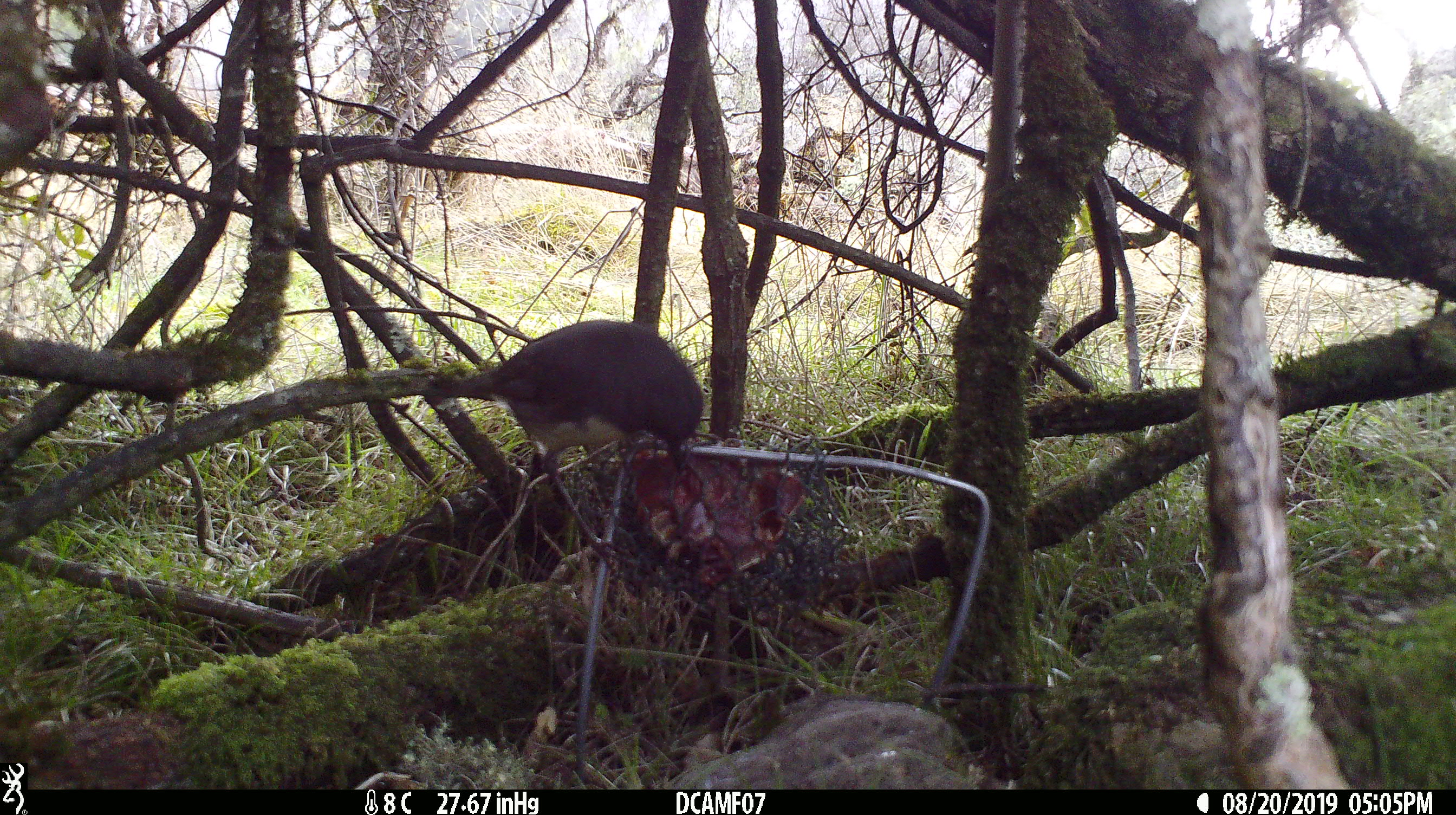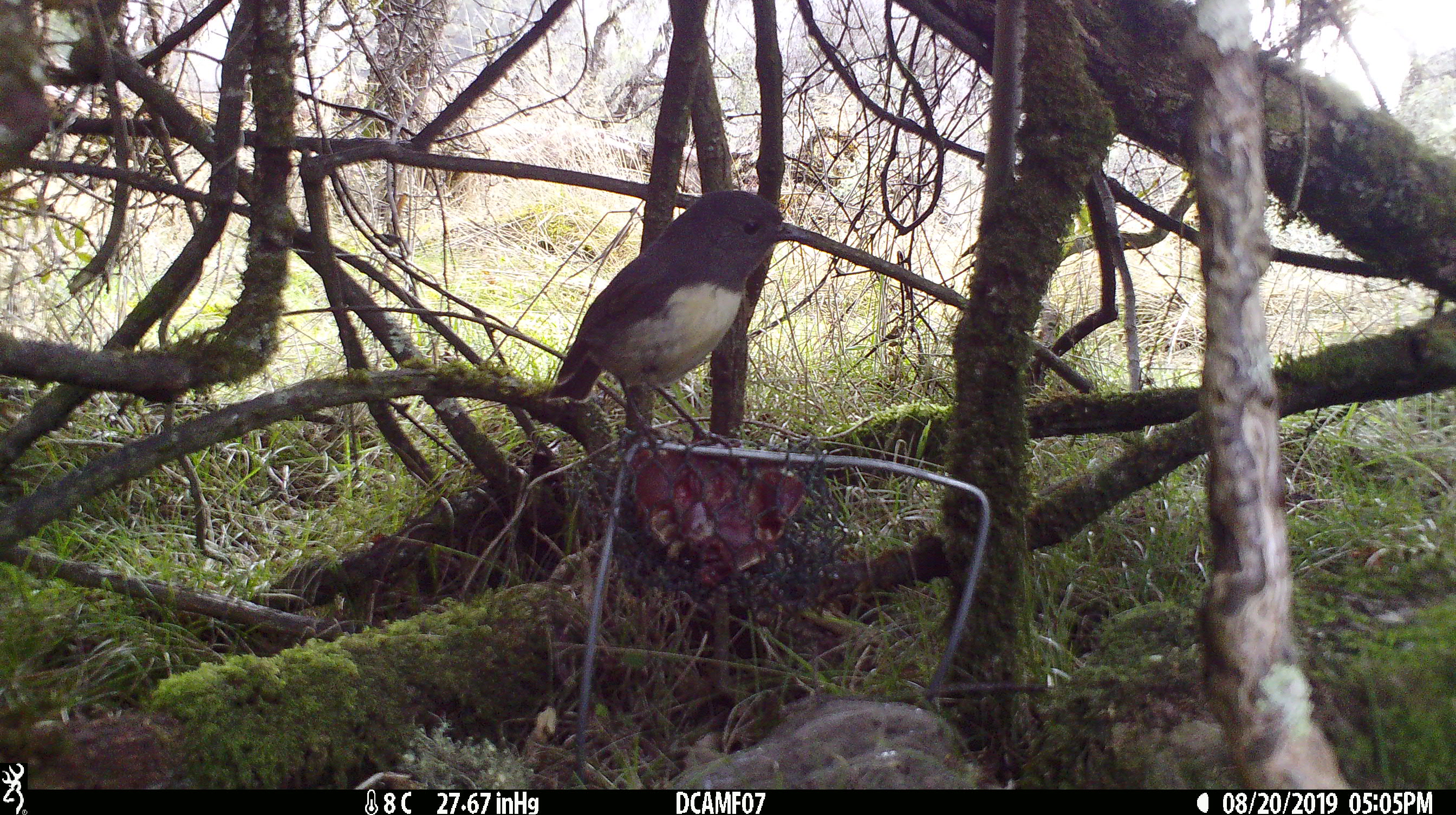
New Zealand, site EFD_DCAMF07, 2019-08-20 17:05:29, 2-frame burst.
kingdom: Animalia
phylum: Chordata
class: Aves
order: Passeriformes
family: Petroicidae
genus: Petroica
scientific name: Petroica australis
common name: new zealand robin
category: robin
Robin (new zealand robin) (Petroica australis).